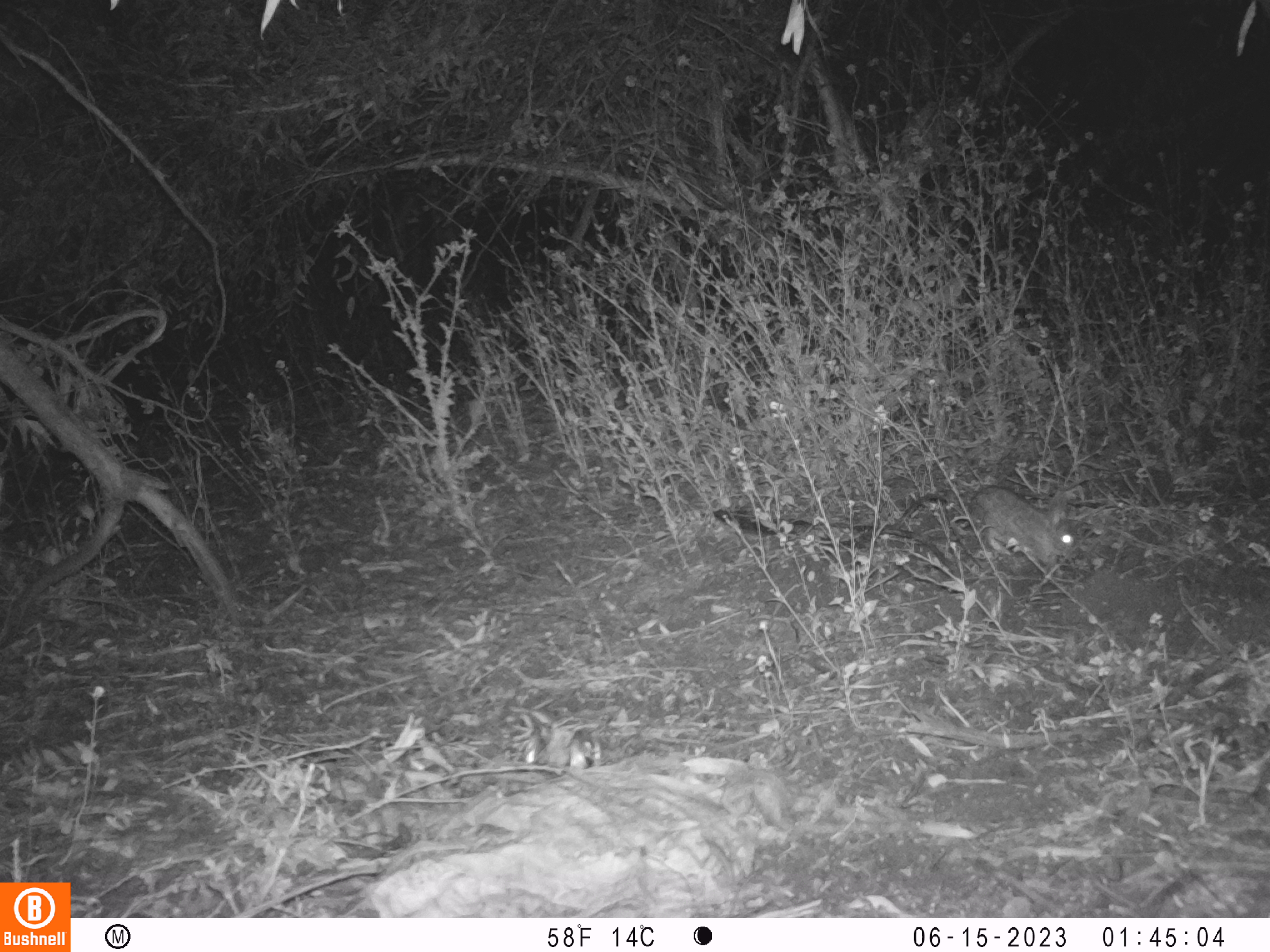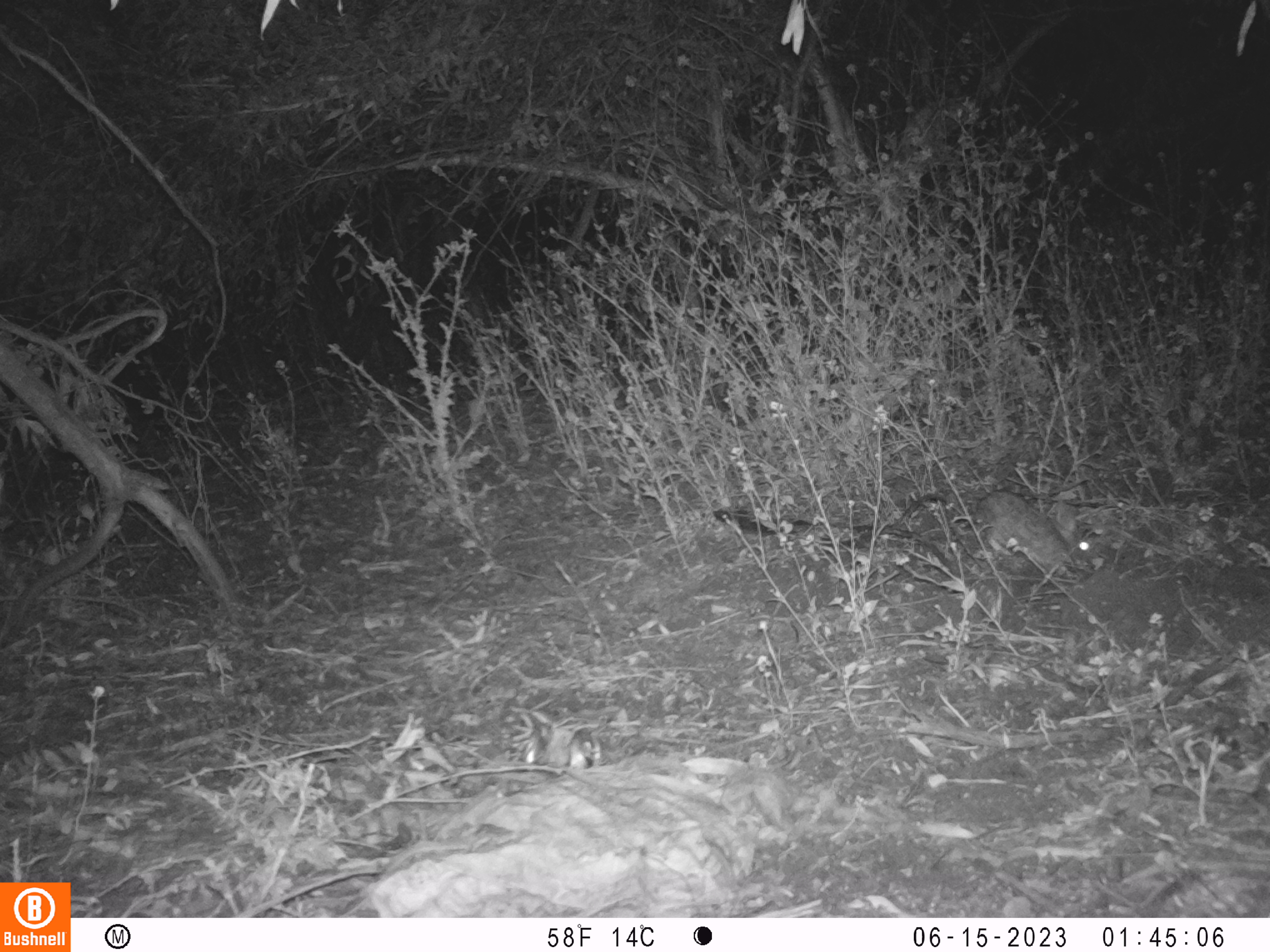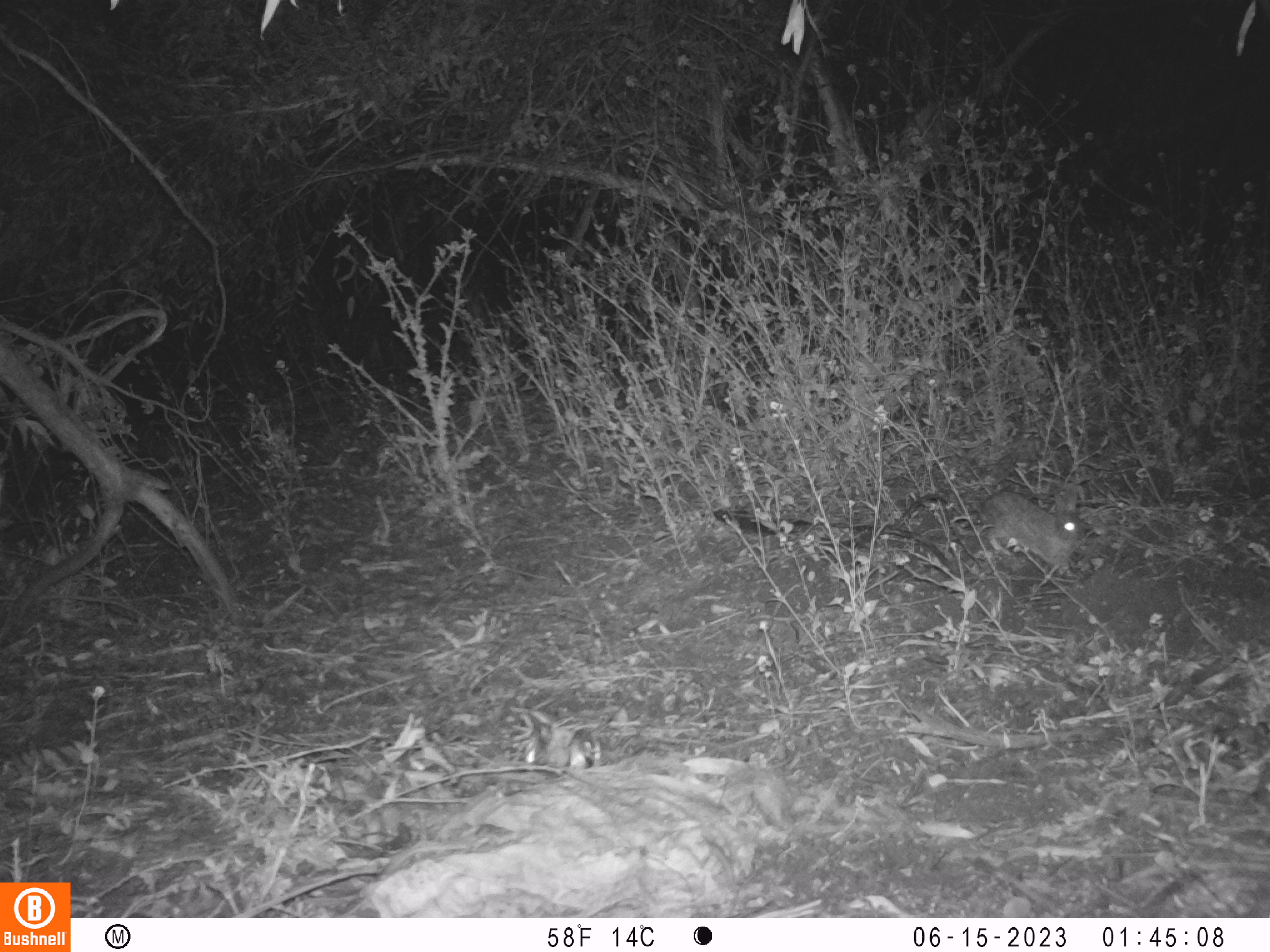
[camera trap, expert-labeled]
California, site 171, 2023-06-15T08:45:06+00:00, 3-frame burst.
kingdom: Animalia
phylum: Chordata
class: Mammalia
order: Lagomorpha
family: Leporidae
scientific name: Leporidae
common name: rabbit